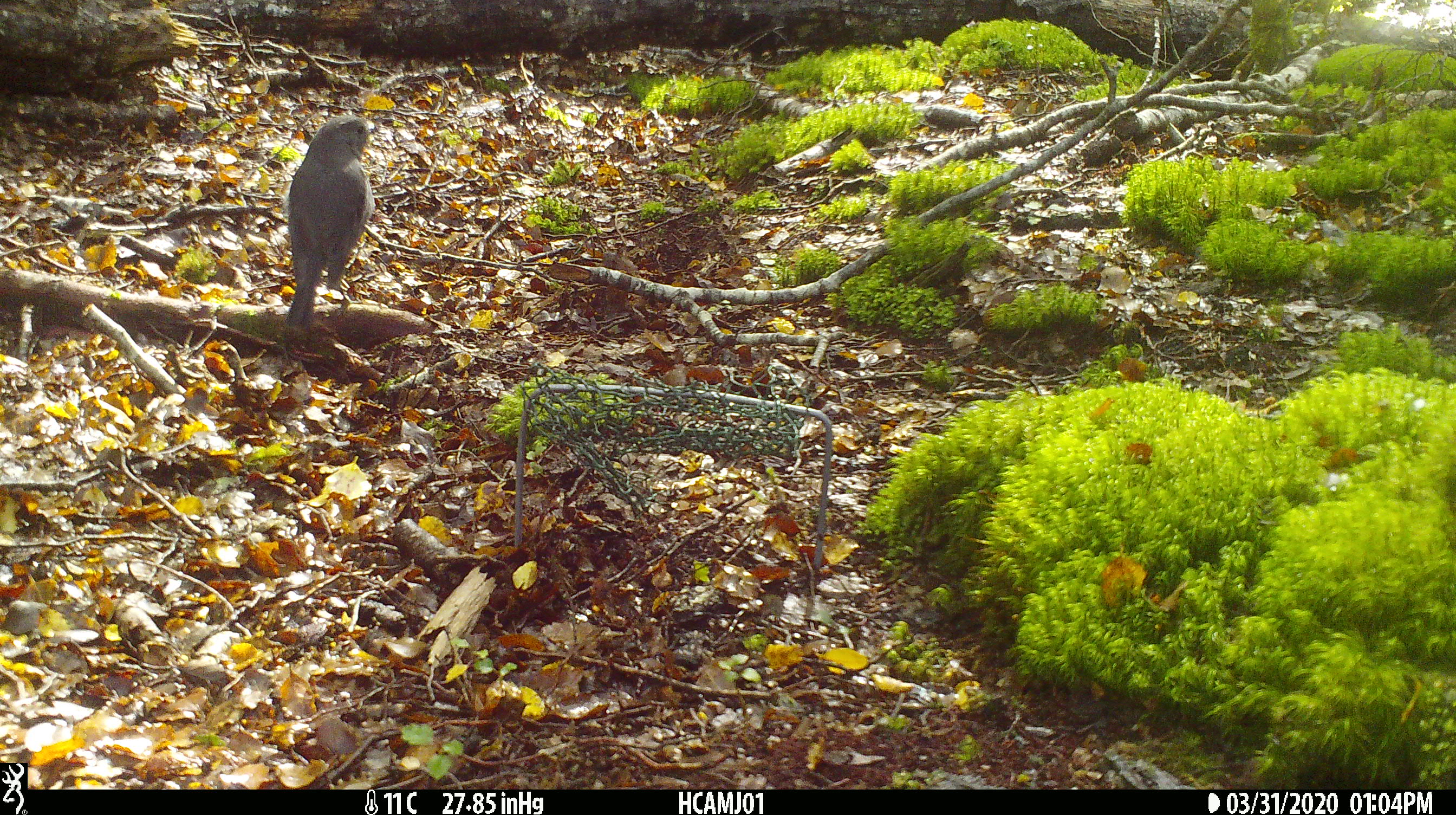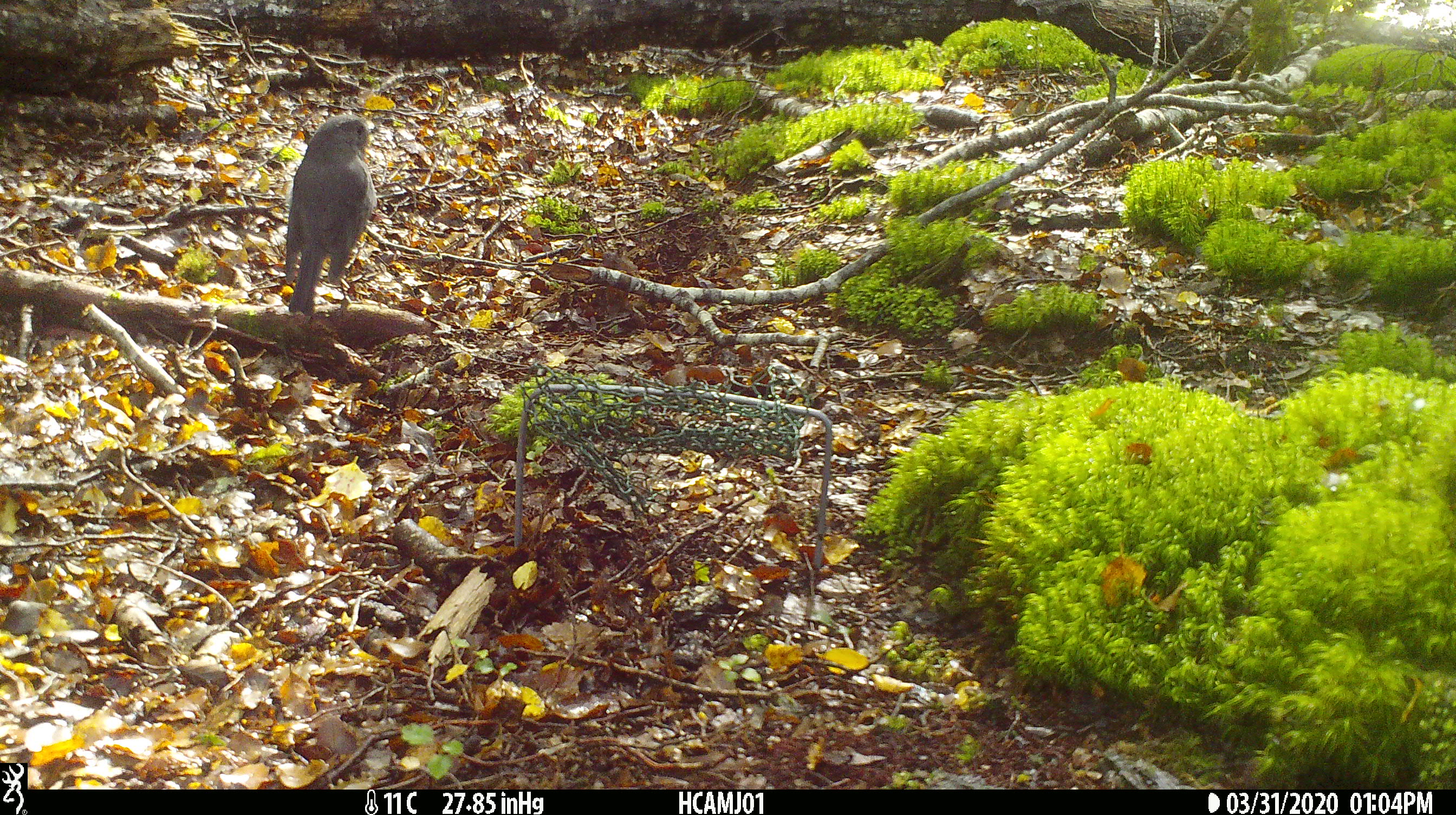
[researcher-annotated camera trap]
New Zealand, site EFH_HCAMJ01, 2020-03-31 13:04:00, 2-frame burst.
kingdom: Animalia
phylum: Chordata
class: Aves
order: Passeriformes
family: Petroicidae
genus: Petroica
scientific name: Petroica australis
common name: new zealand robin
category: robin